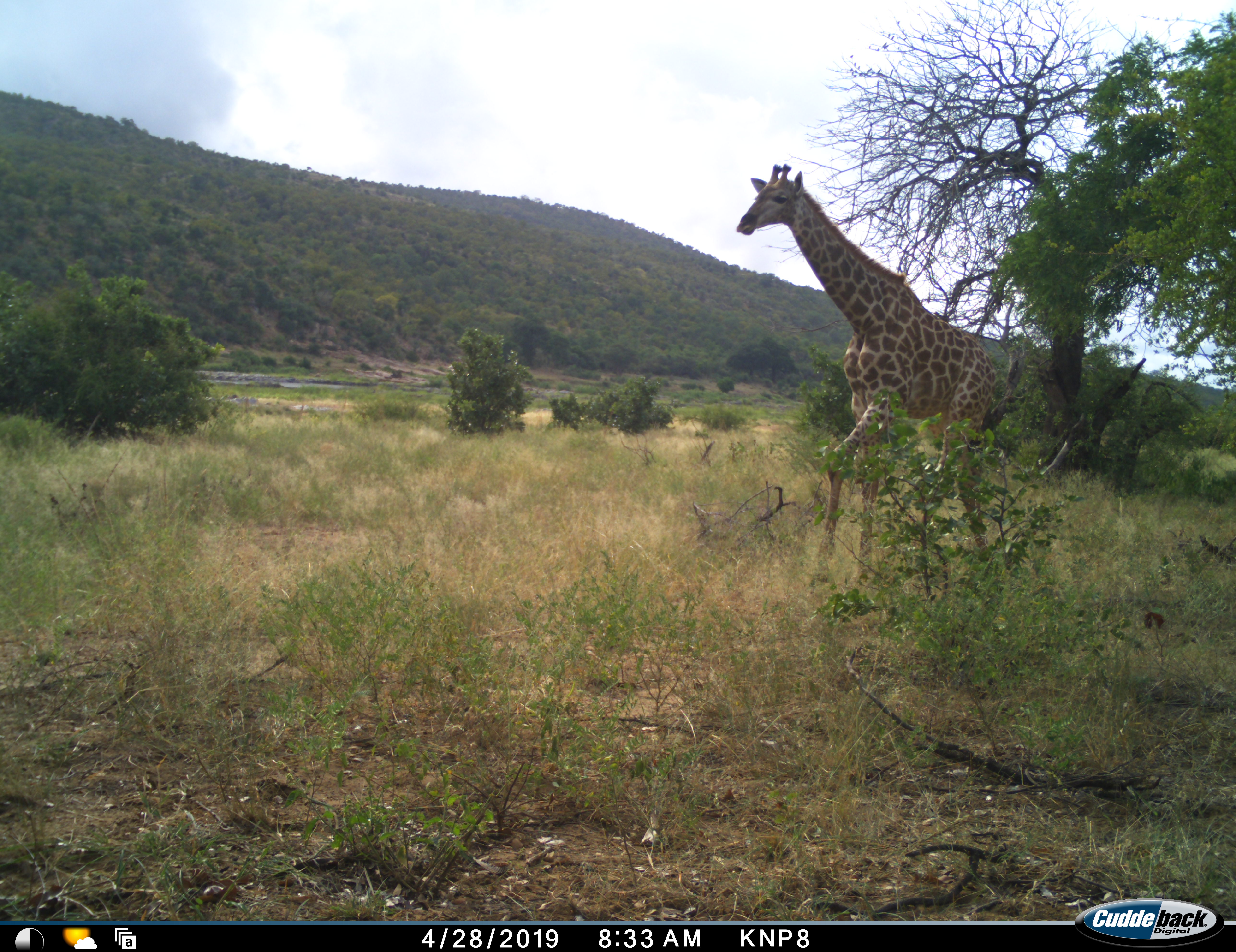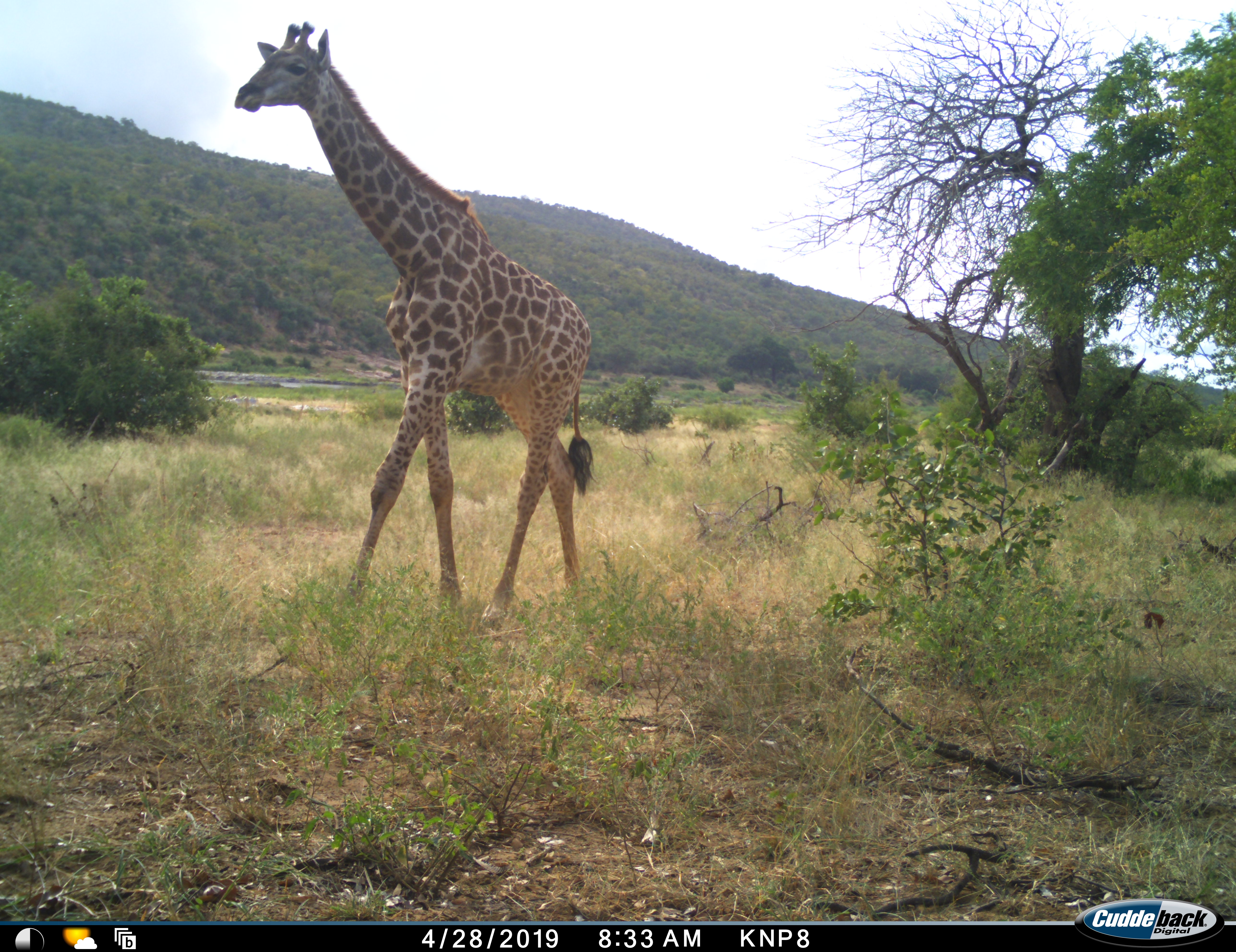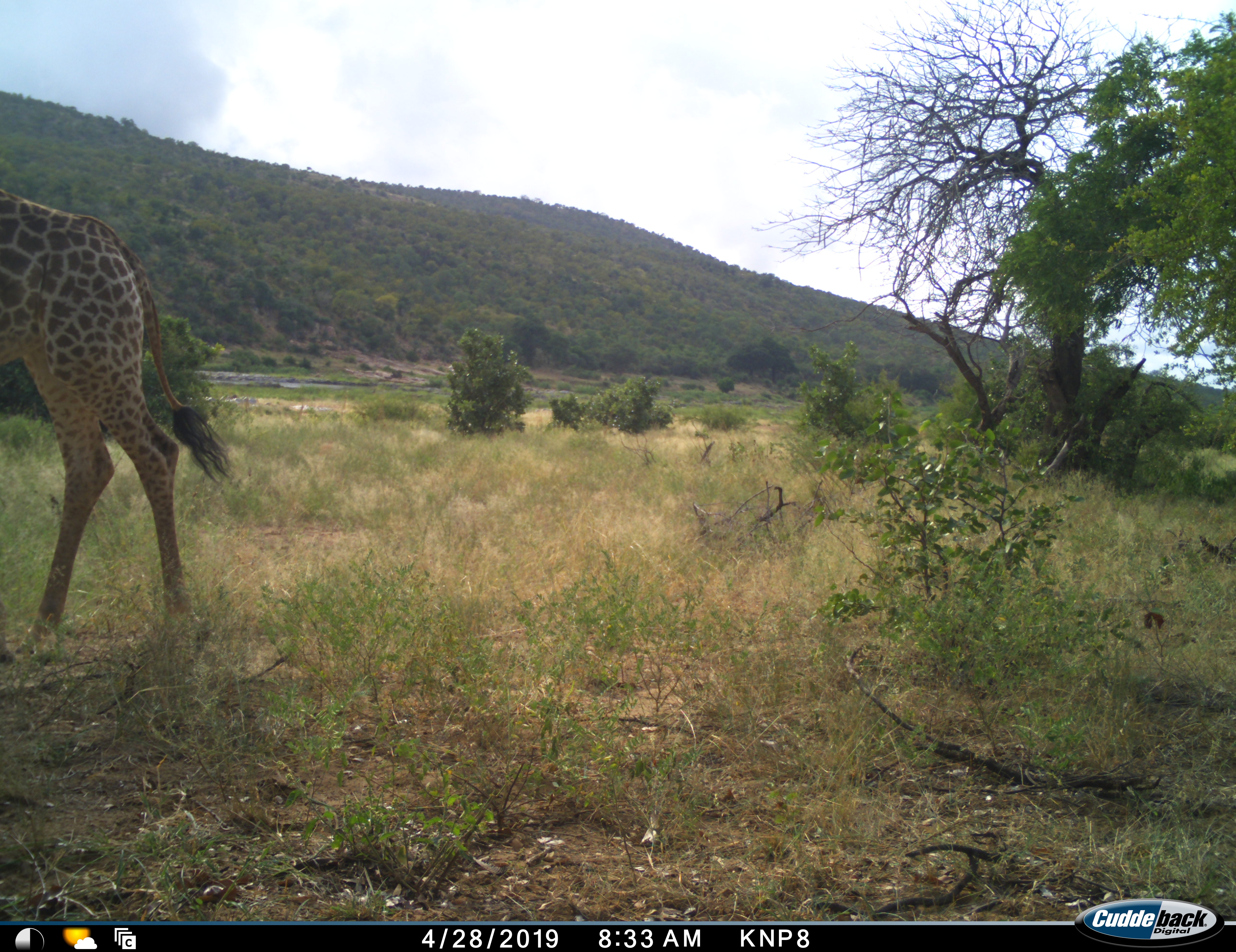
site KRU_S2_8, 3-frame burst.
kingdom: Animalia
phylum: Chordata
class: Mammalia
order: Artiodactyla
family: Giraffidae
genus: Giraffa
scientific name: Giraffa camelopardalis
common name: giraffe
Giraffe (Giraffa camelopardalis), count 1. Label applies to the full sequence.